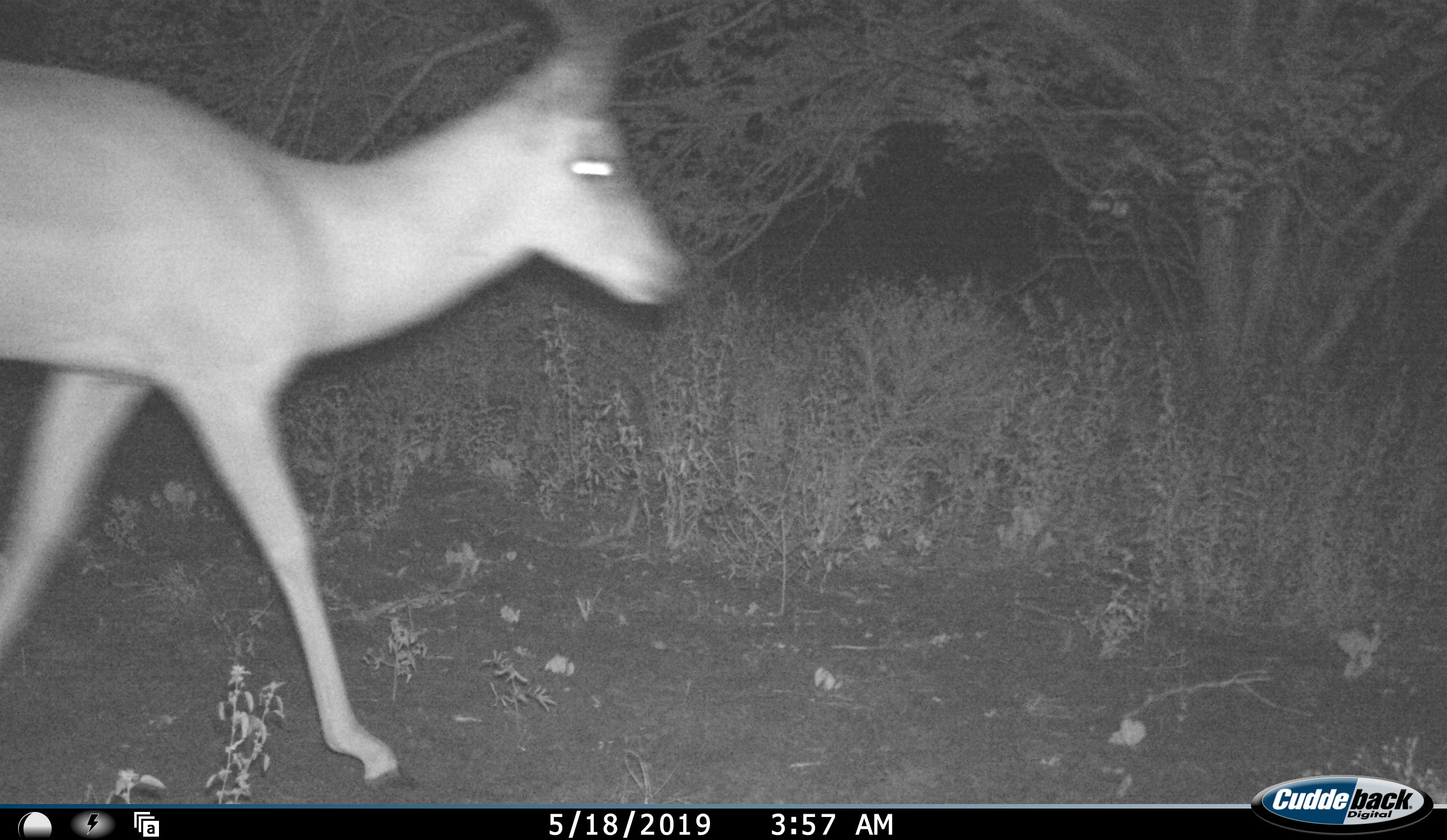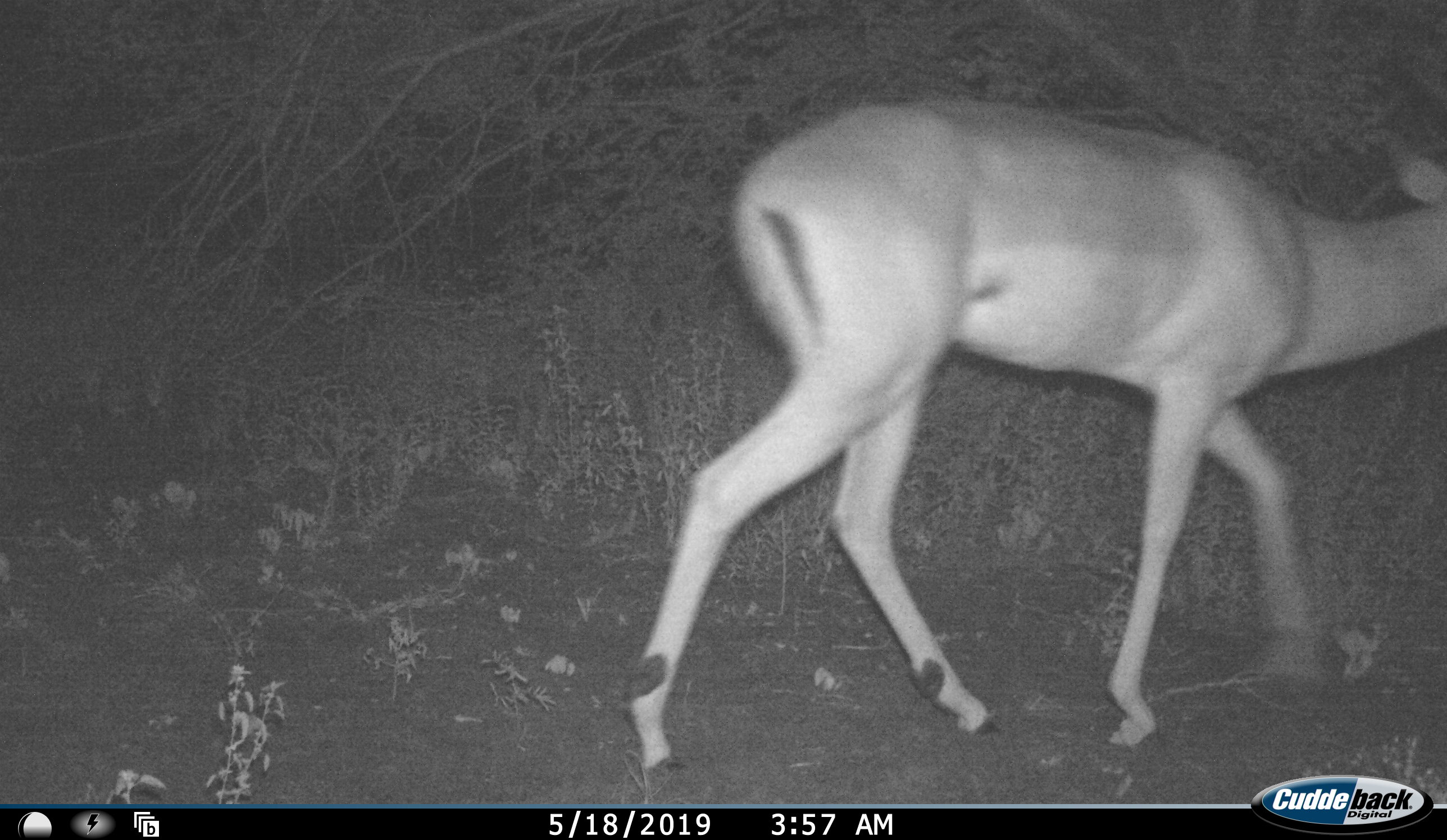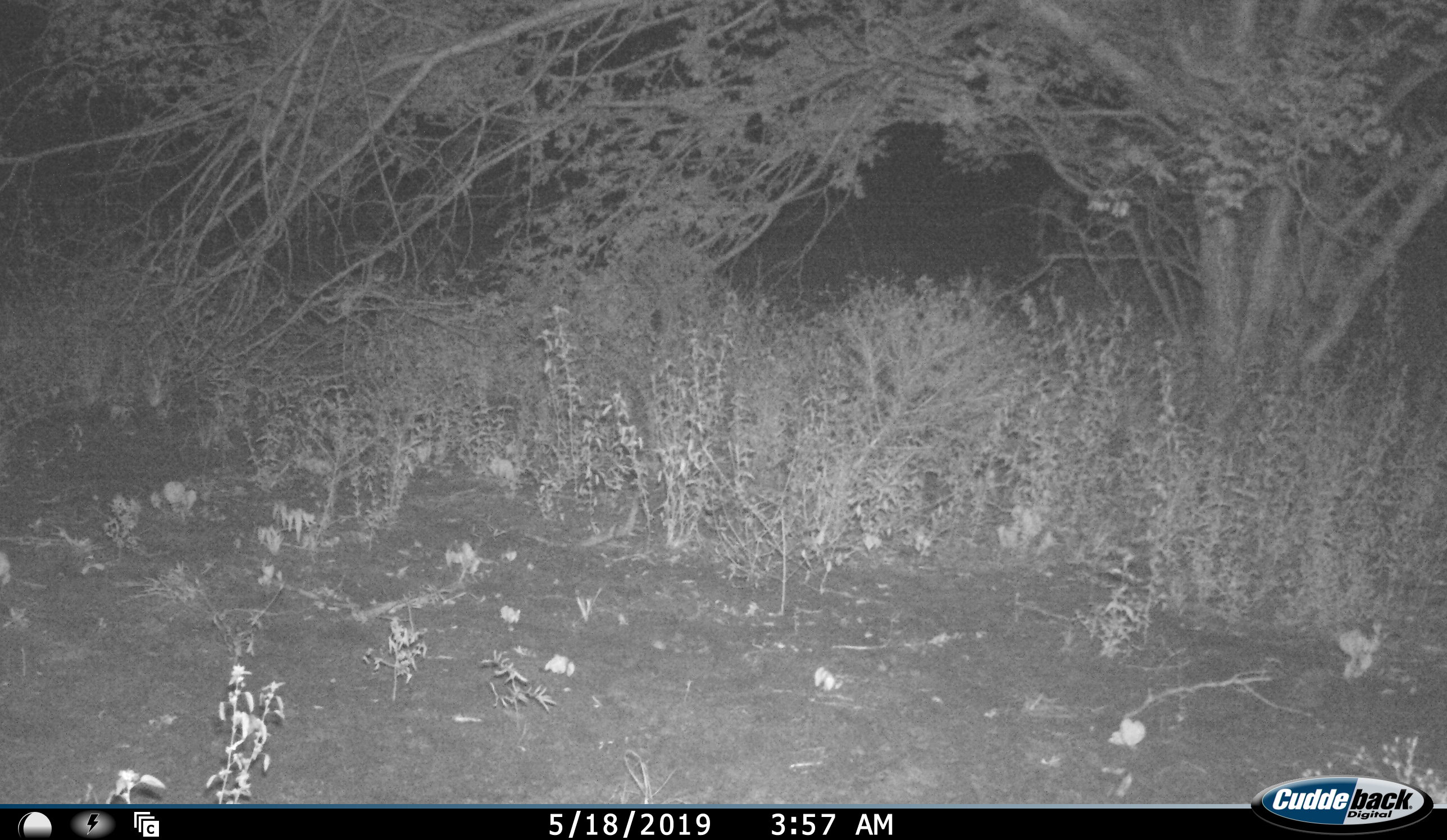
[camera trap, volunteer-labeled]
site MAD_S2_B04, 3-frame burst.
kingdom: Animalia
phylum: Chordata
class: Mammalia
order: Artiodactyla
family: Bovidae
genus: Aepyceros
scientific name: Aepyceros melampus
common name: impala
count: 1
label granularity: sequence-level